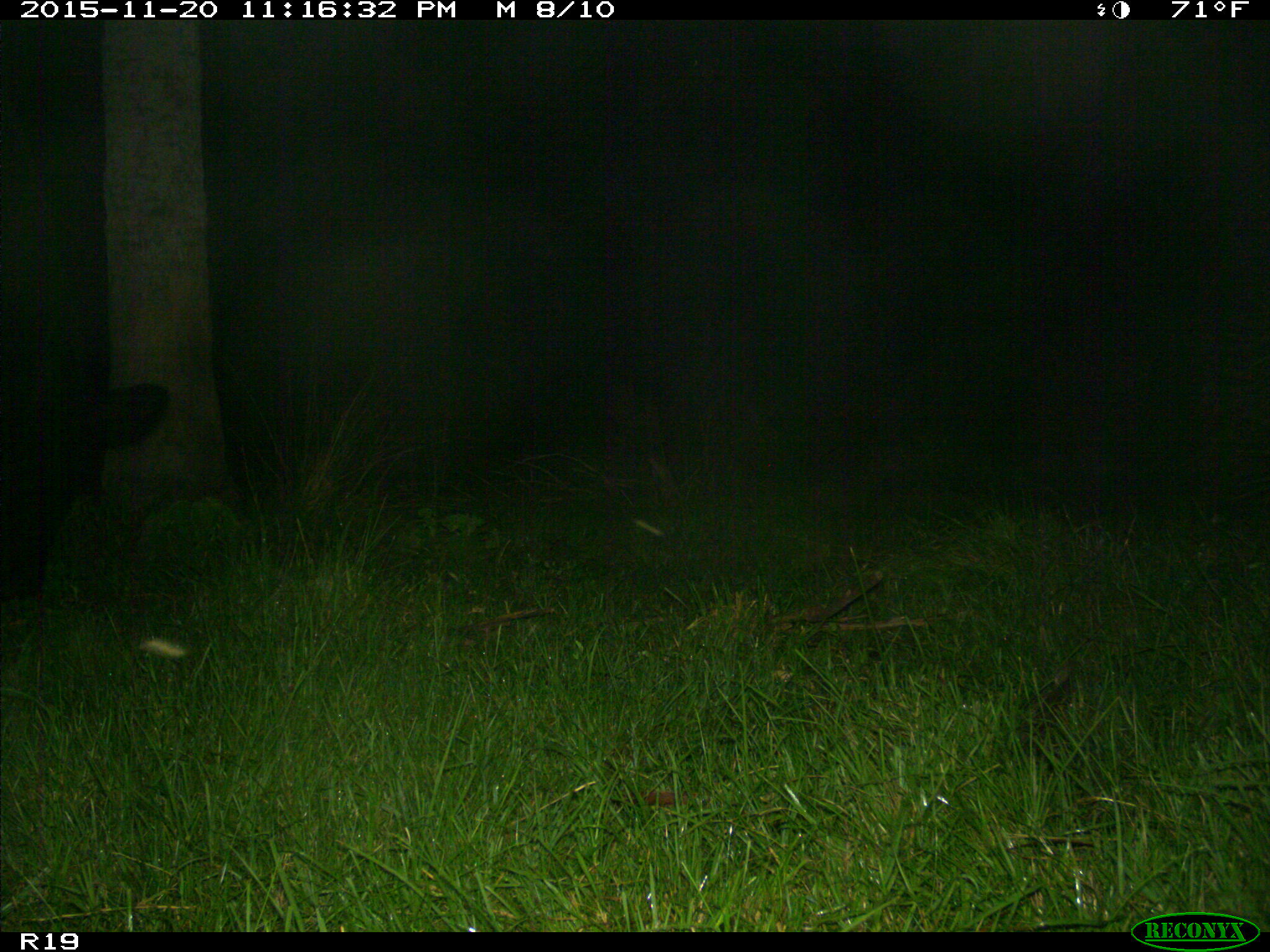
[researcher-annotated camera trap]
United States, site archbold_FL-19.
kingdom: Animalia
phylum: Chordata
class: Mammalia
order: Artiodactyla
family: Bovidae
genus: Bos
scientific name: Bos taurus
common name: domestic cow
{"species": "Bos taurus (domestic cow)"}